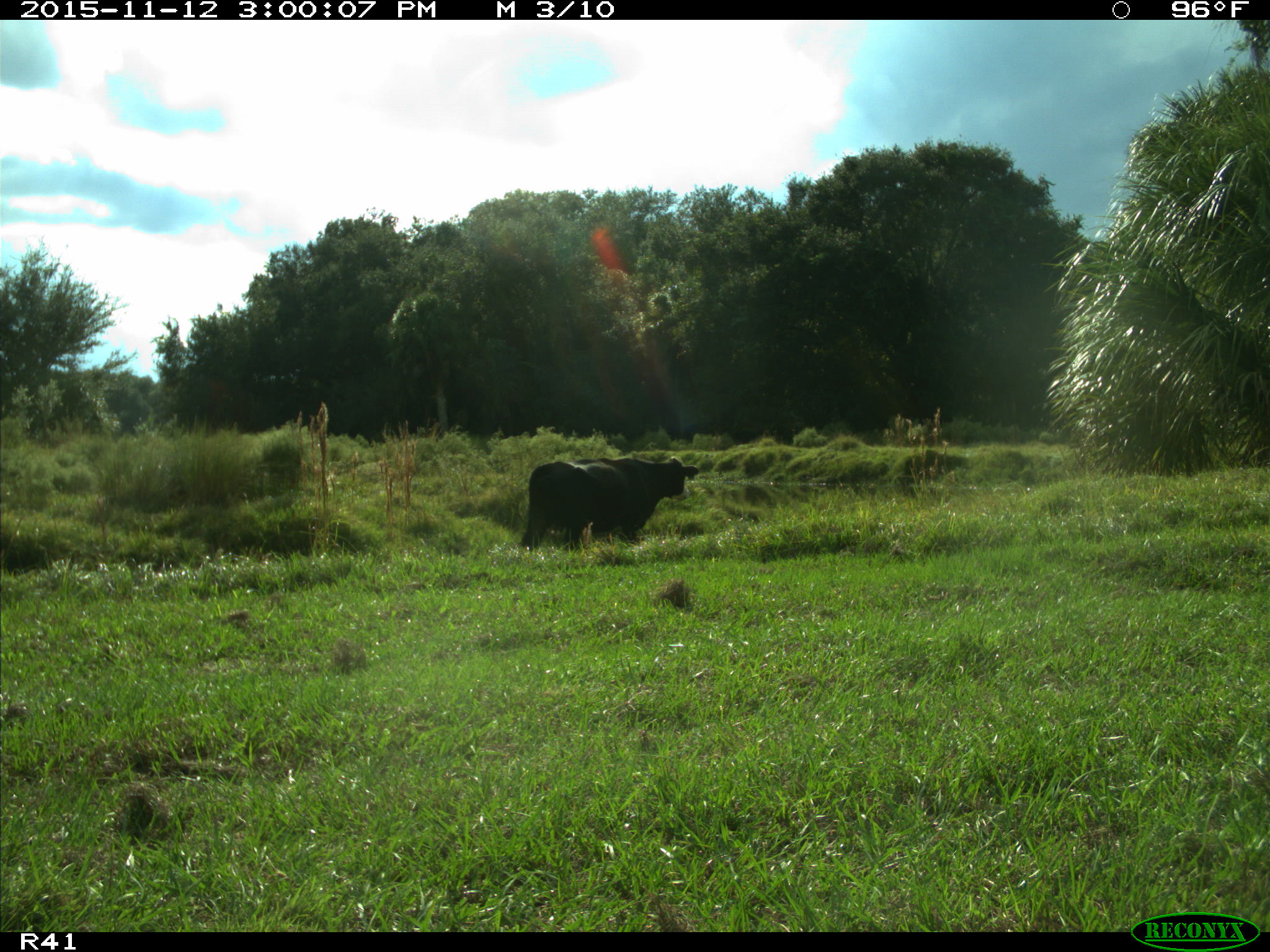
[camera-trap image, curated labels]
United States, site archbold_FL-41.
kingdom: Animalia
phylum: Chordata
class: Mammalia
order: Artiodactyla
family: Bovidae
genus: Bos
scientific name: Bos taurus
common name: domestic cow